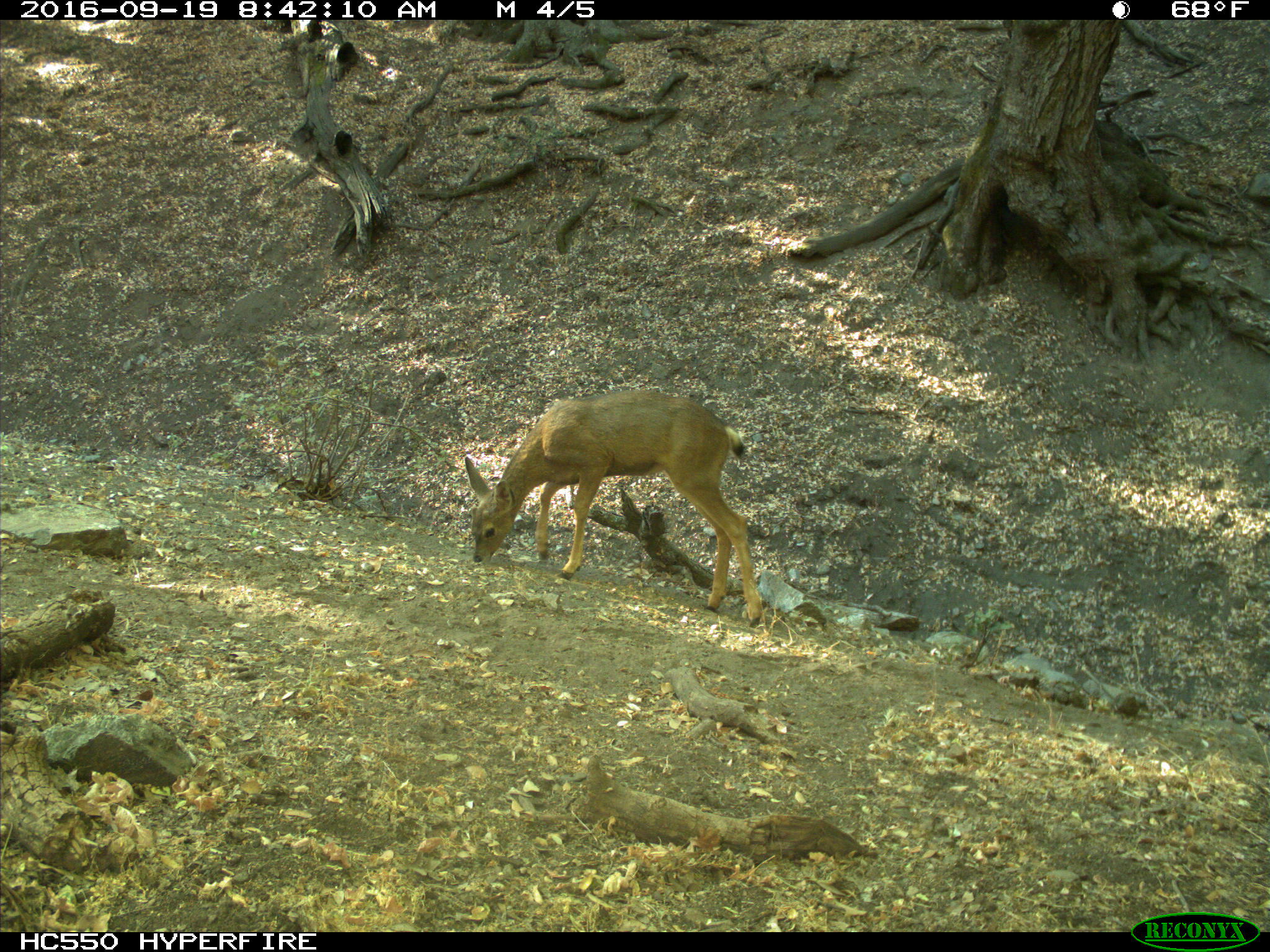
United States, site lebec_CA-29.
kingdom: Animalia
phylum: Chordata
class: Mammalia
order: Artiodactyla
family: Cervidae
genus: Odocoileus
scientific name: Odocoileus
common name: deer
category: unidentified deer